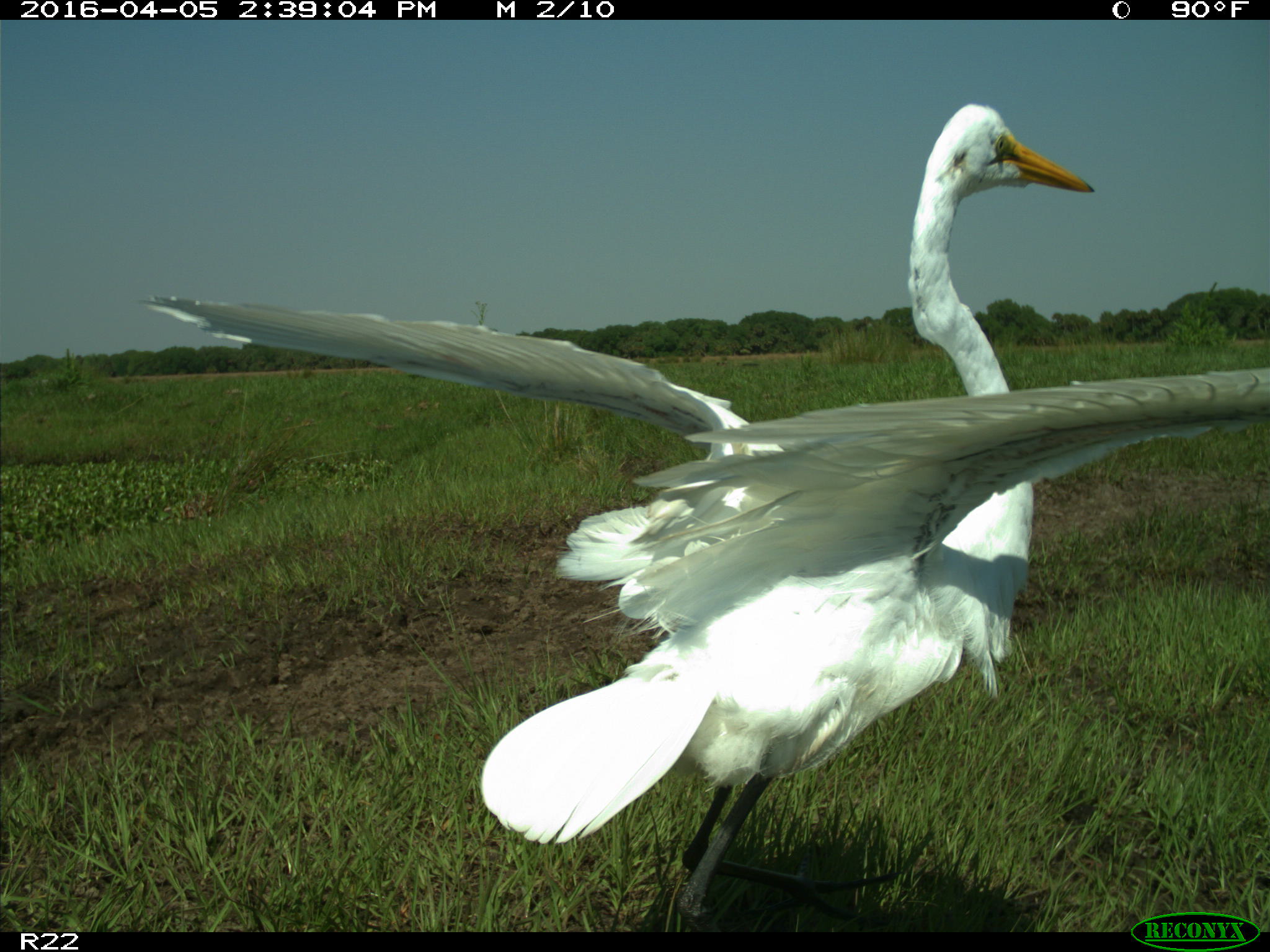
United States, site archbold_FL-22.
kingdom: Animalia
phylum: Chordata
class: Aves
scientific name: Aves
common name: birds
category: unidentified bird